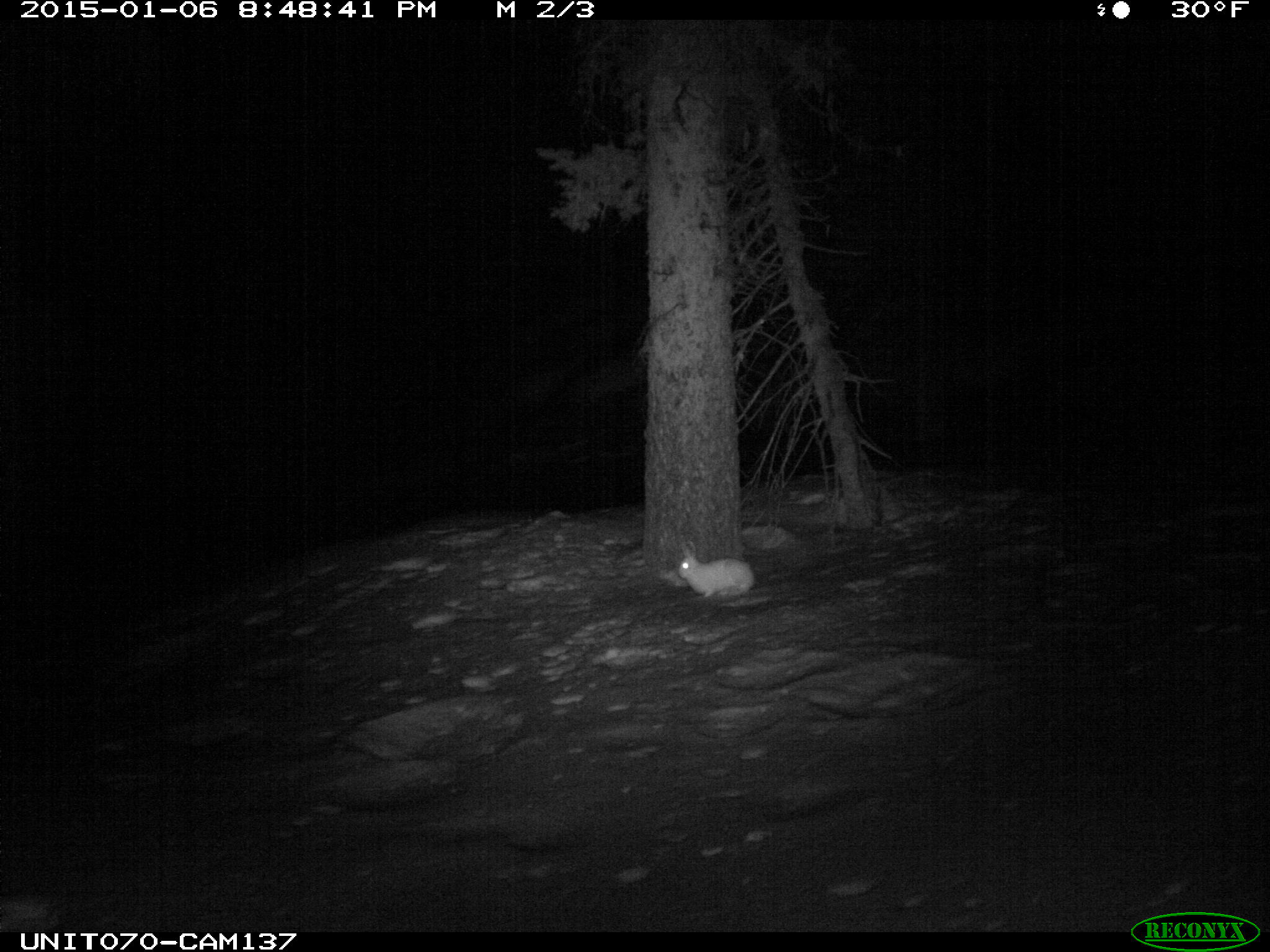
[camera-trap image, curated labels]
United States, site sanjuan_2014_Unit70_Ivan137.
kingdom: Animalia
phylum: Chordata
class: Mammalia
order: Lagomorpha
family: Leporidae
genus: Lepus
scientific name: Lepus americanus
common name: snowshoe hare